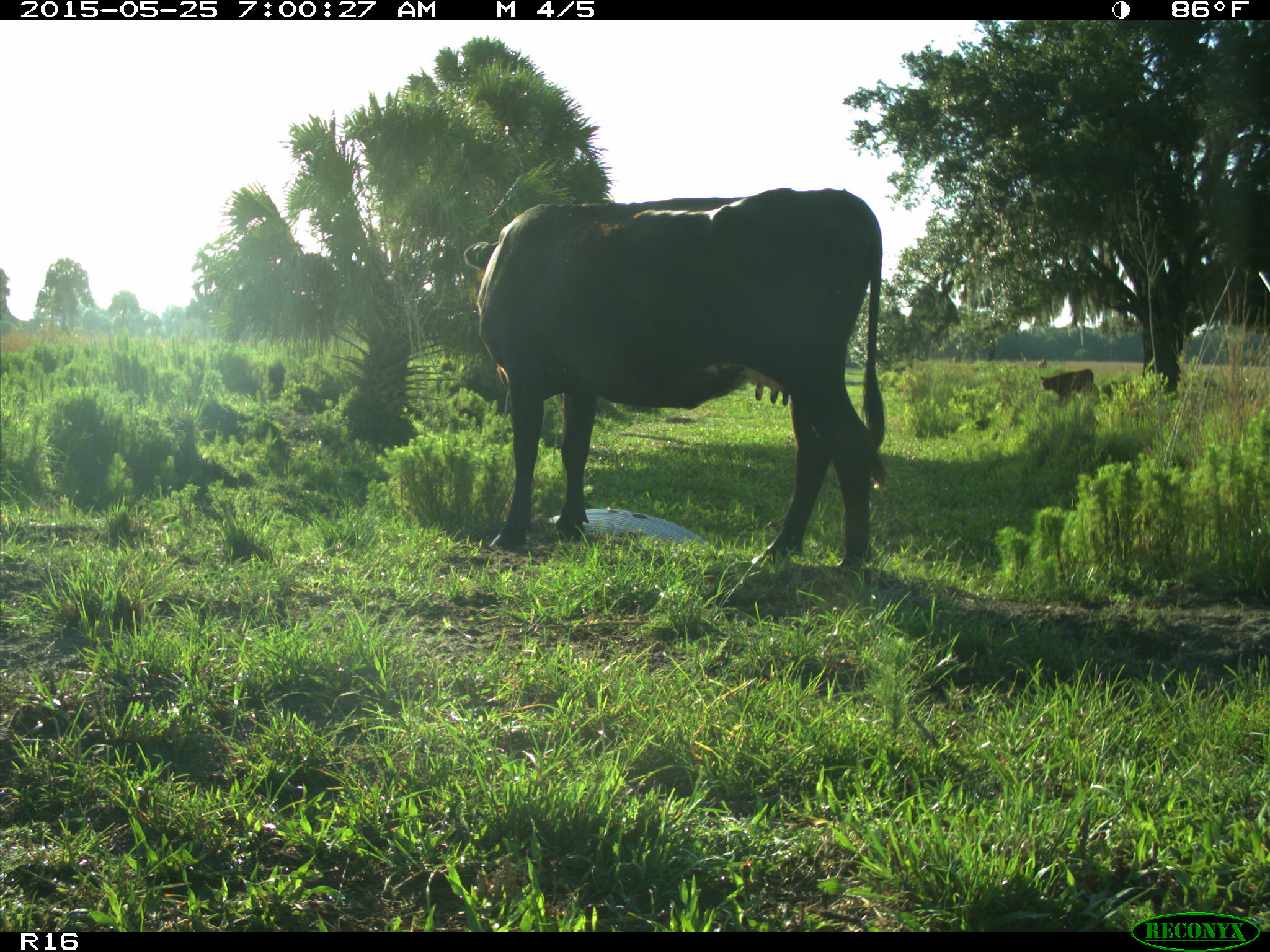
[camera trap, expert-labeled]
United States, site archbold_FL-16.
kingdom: Animalia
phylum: Chordata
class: Mammalia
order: Artiodactyla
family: Bovidae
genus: Bos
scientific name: Bos taurus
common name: domestic cow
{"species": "Bos taurus (domestic cow)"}